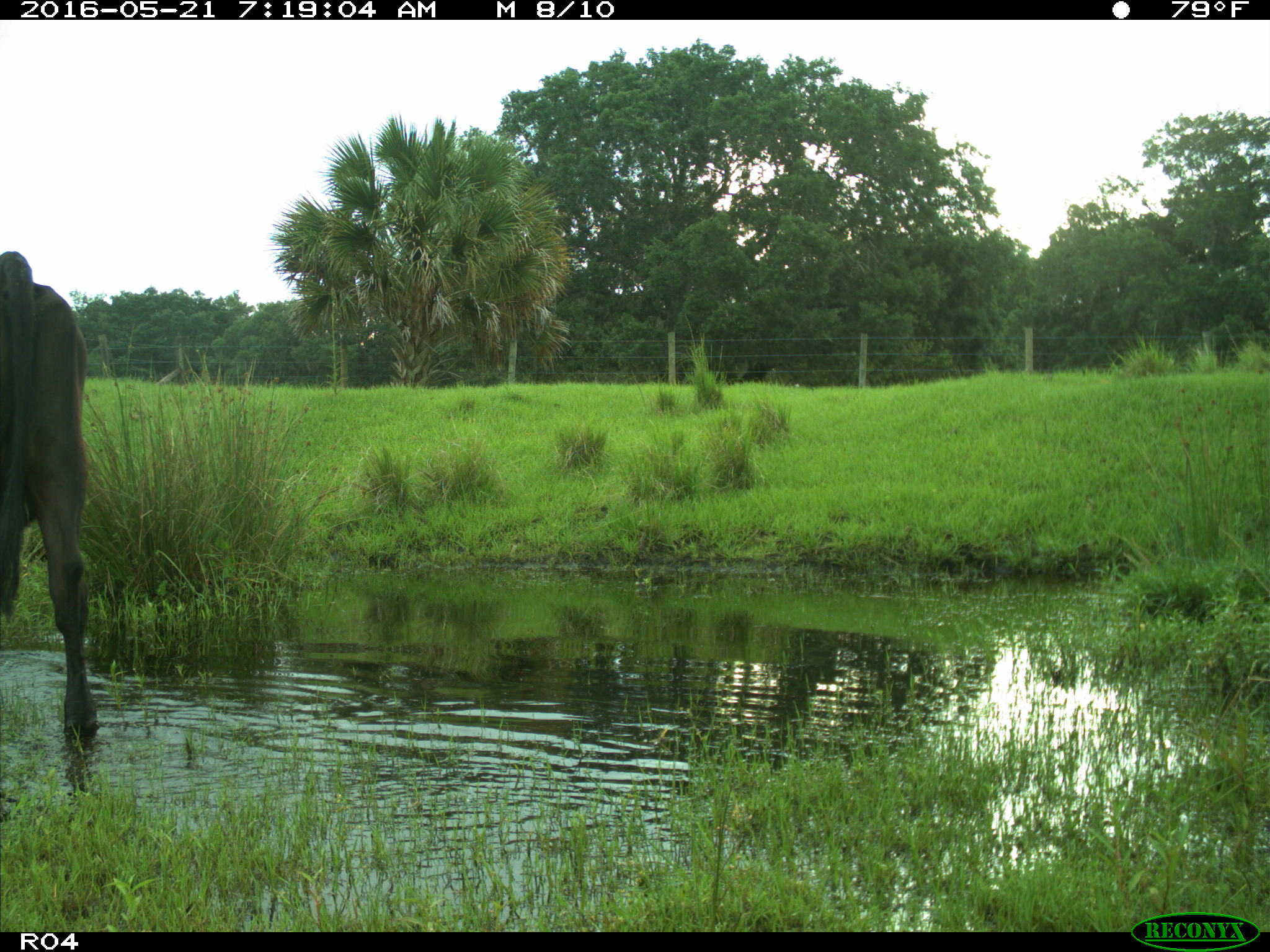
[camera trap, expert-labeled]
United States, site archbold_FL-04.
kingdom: Animalia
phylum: Chordata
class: Mammalia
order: Artiodactyla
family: Bovidae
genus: Bos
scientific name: Bos taurus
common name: domestic cow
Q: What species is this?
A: Bos taurus (domestic cow).